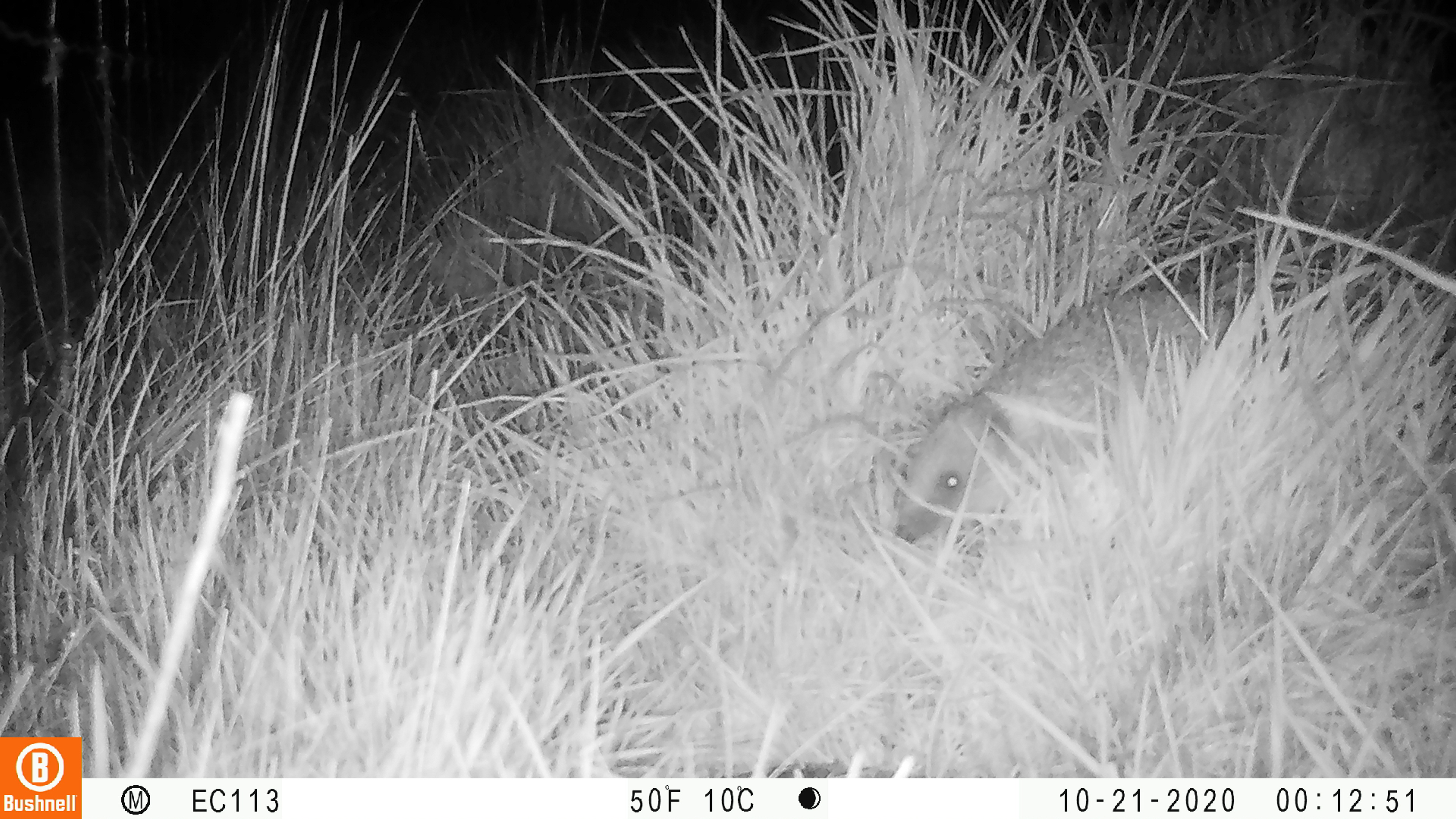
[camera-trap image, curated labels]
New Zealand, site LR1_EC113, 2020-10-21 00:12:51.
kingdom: Animalia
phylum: Chordata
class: Mammalia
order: Eulipotyphla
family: Erinaceidae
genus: Erinaceus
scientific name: Erinaceus europaeus europaeus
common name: european hedgehog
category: hedgehog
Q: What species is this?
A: Hedgehog (european hedgehog) (Erinaceus europaeus europaeus).